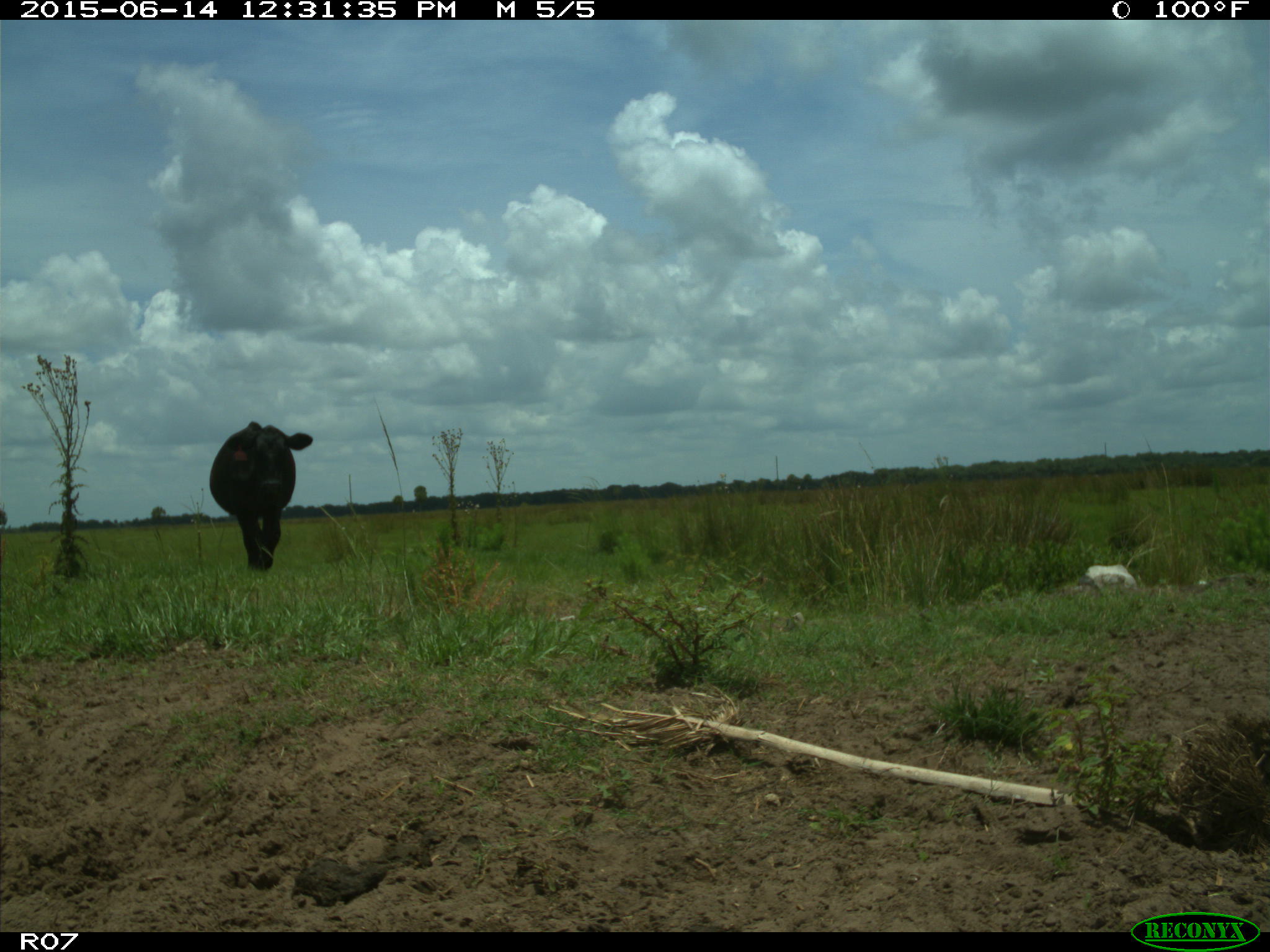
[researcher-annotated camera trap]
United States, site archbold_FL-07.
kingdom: Animalia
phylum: Chordata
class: Mammalia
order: Artiodactyla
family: Bovidae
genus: Bos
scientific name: Bos taurus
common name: domestic cow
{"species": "Bos taurus (domestic cow)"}